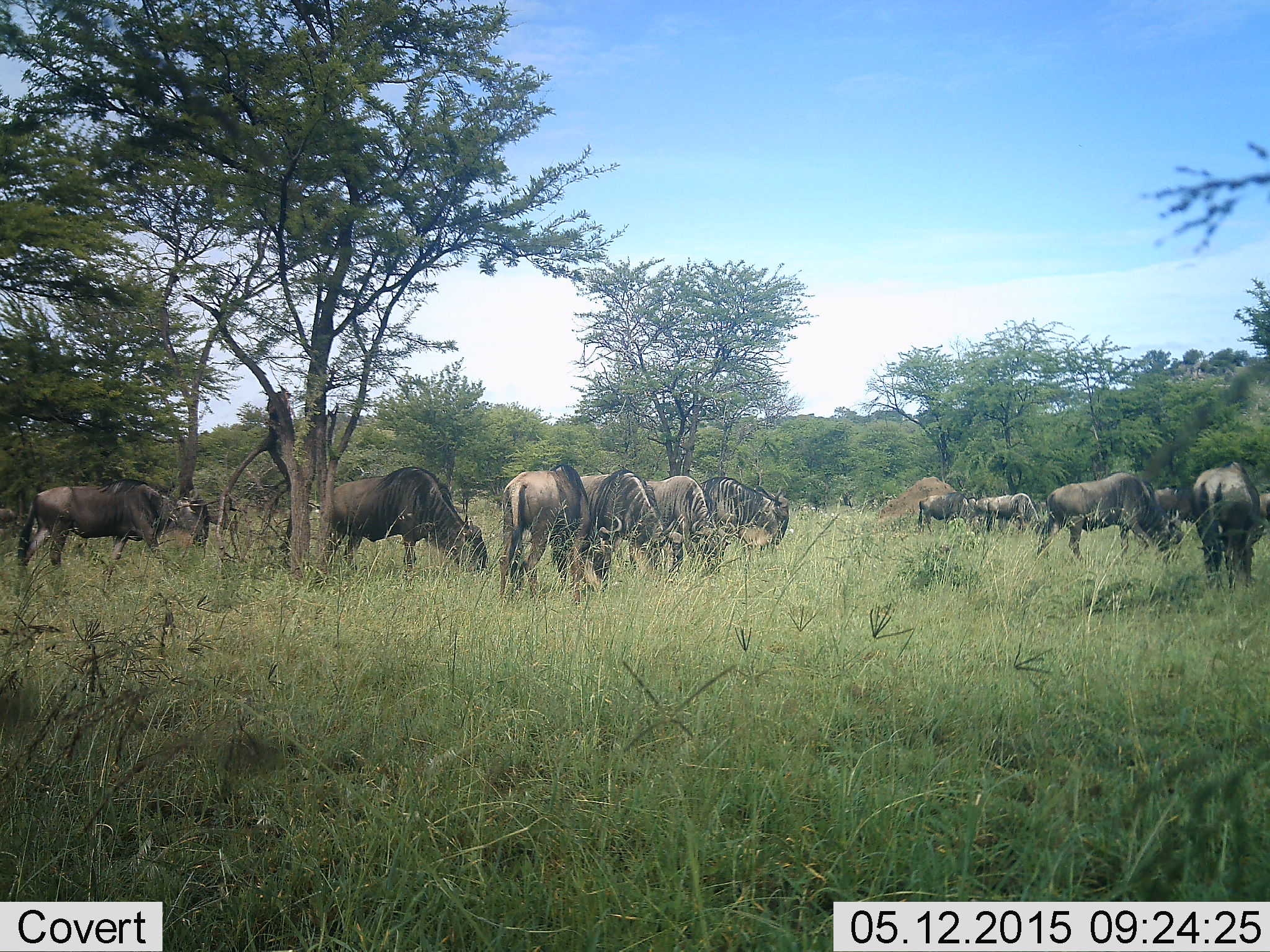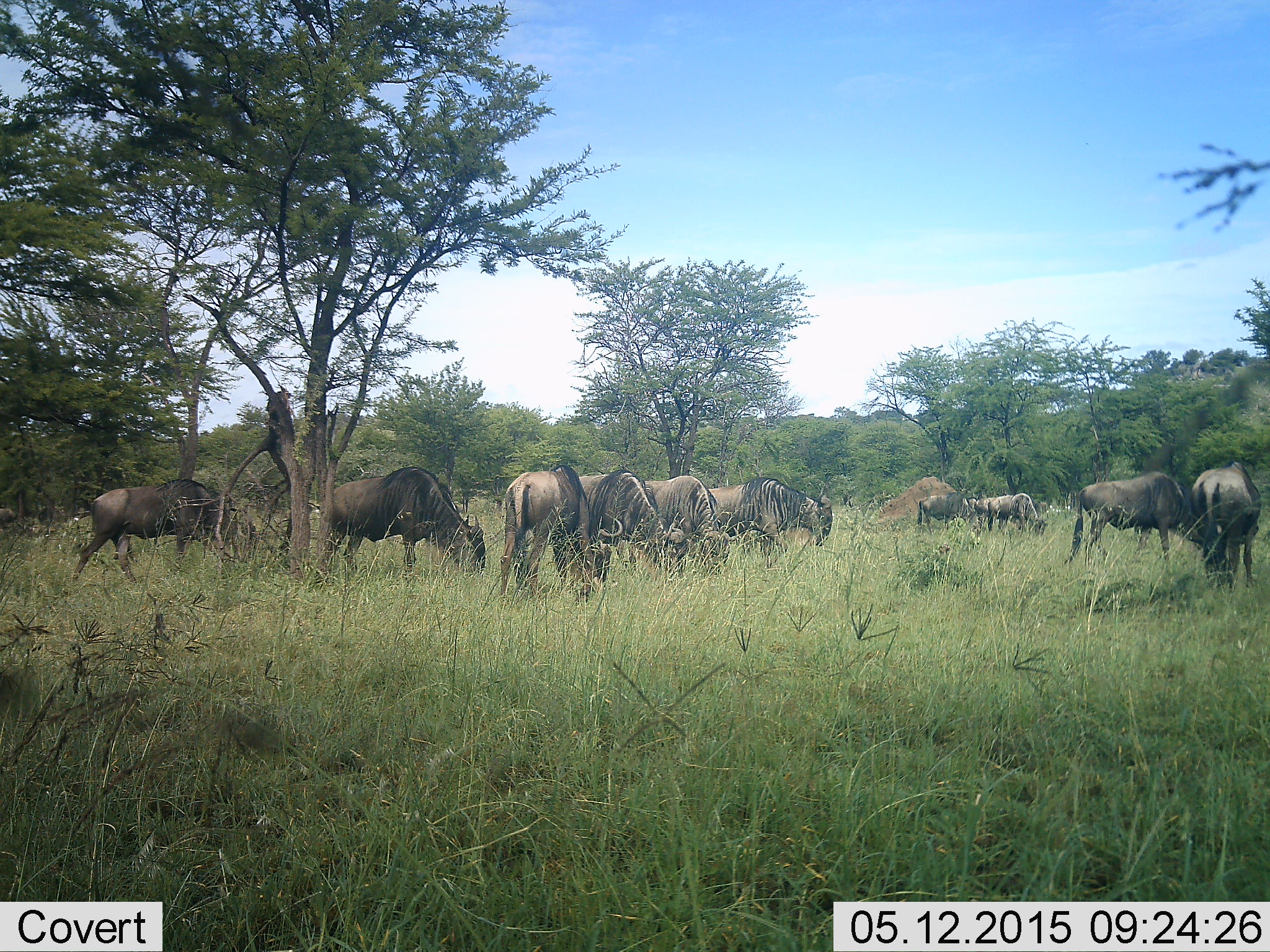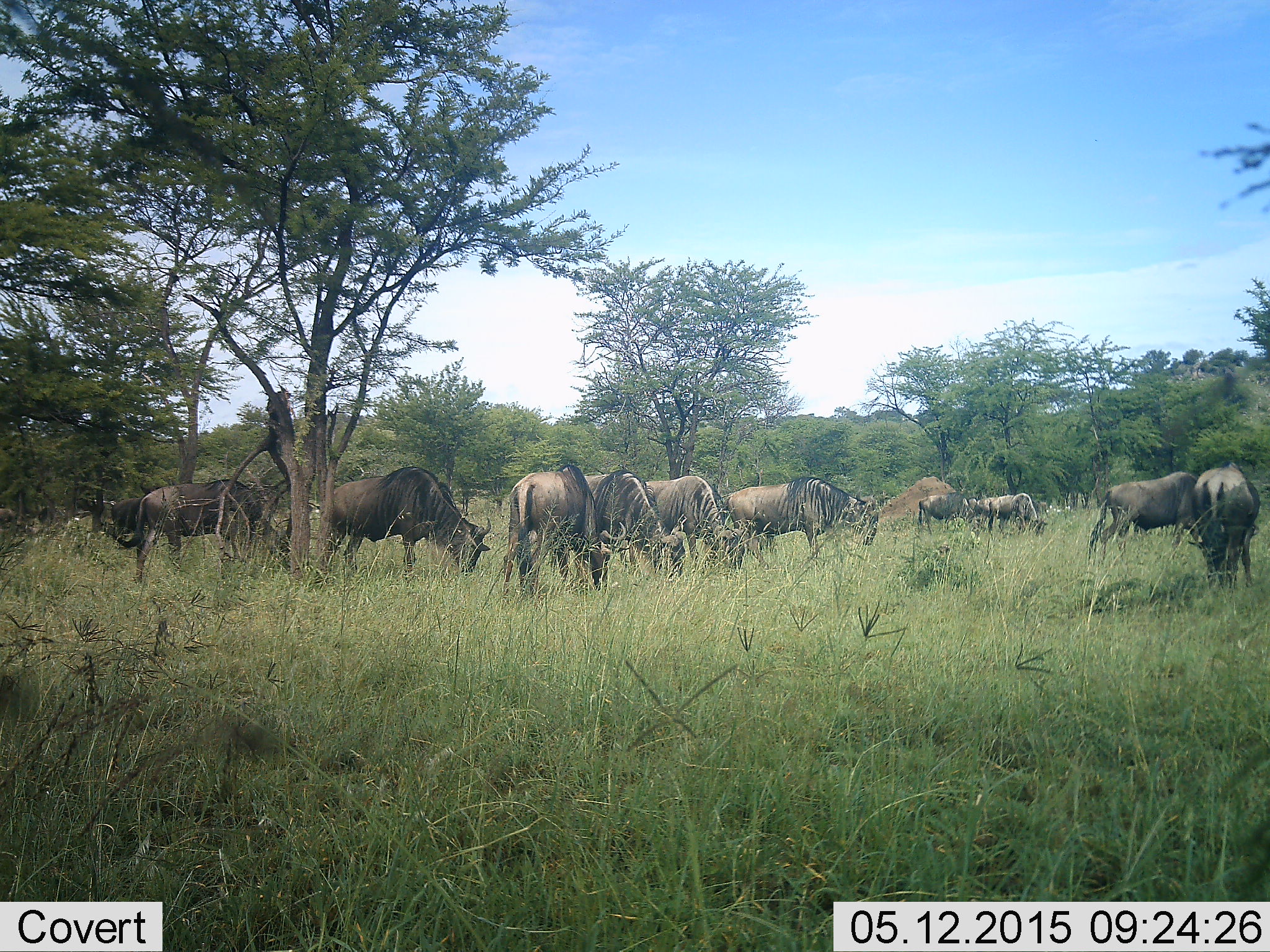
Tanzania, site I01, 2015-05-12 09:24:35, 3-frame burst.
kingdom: Animalia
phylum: Chordata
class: Mammalia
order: Artiodactyla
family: Bovidae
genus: Connochaetes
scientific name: Connochaetes taurinus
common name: blue wildebeest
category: wildebeest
Wildebeest (blue wildebeest) (Connochaetes taurinus), count 11-50. Behavior (volunteer vote fractions): standing 60%, resting 0%, moving 60%, interacting 0%. Young present (vote fraction): 0%. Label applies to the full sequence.